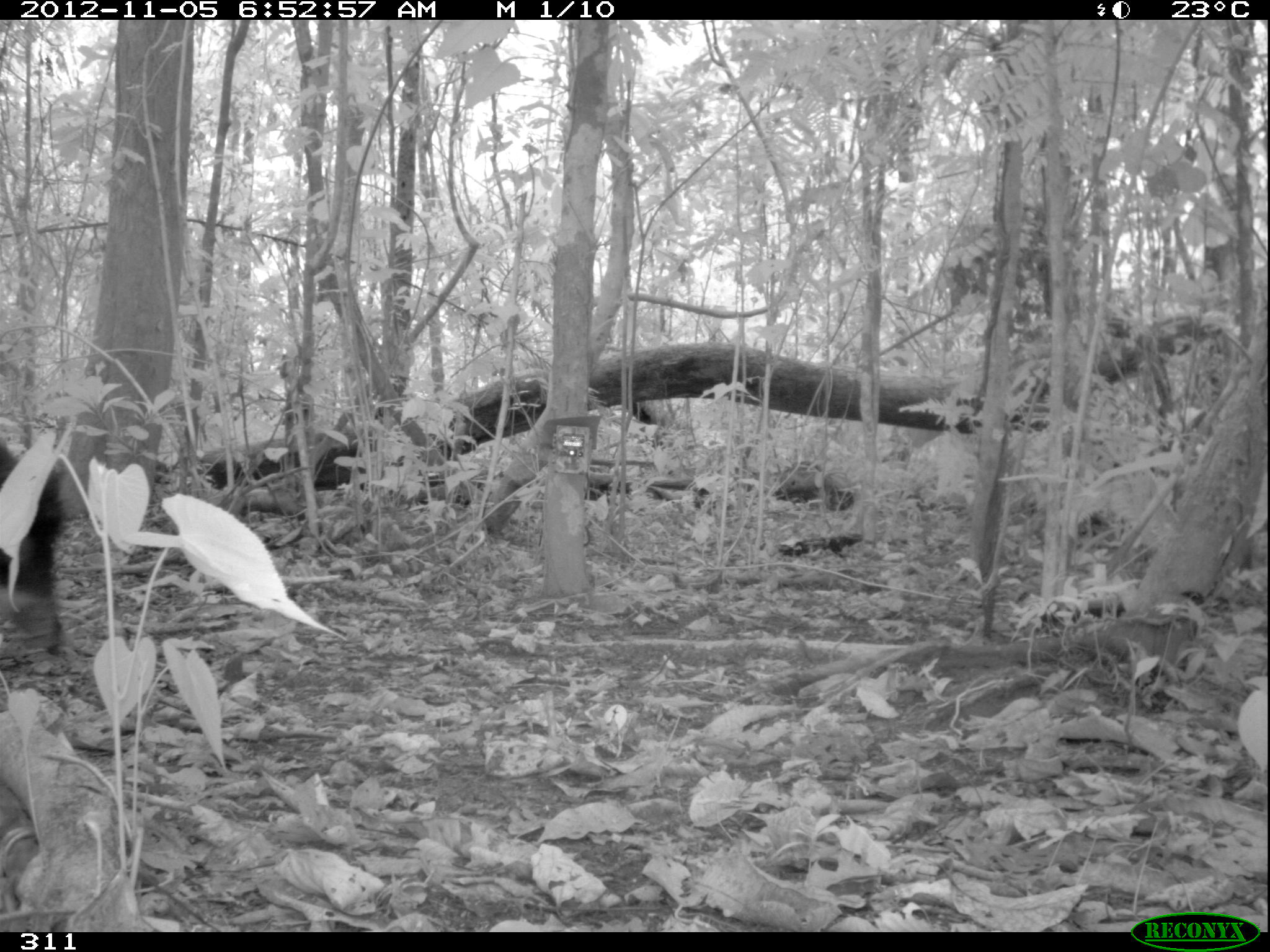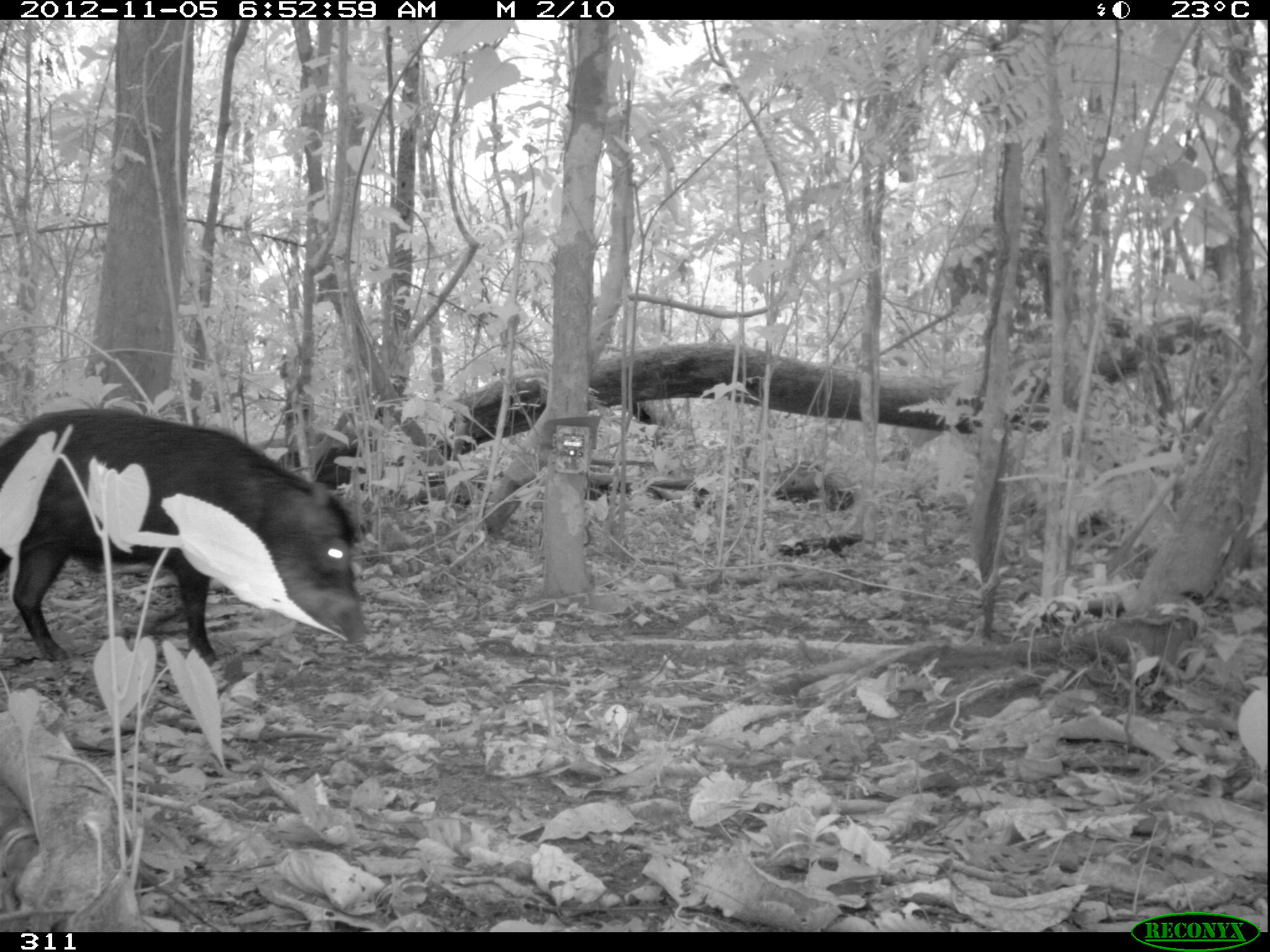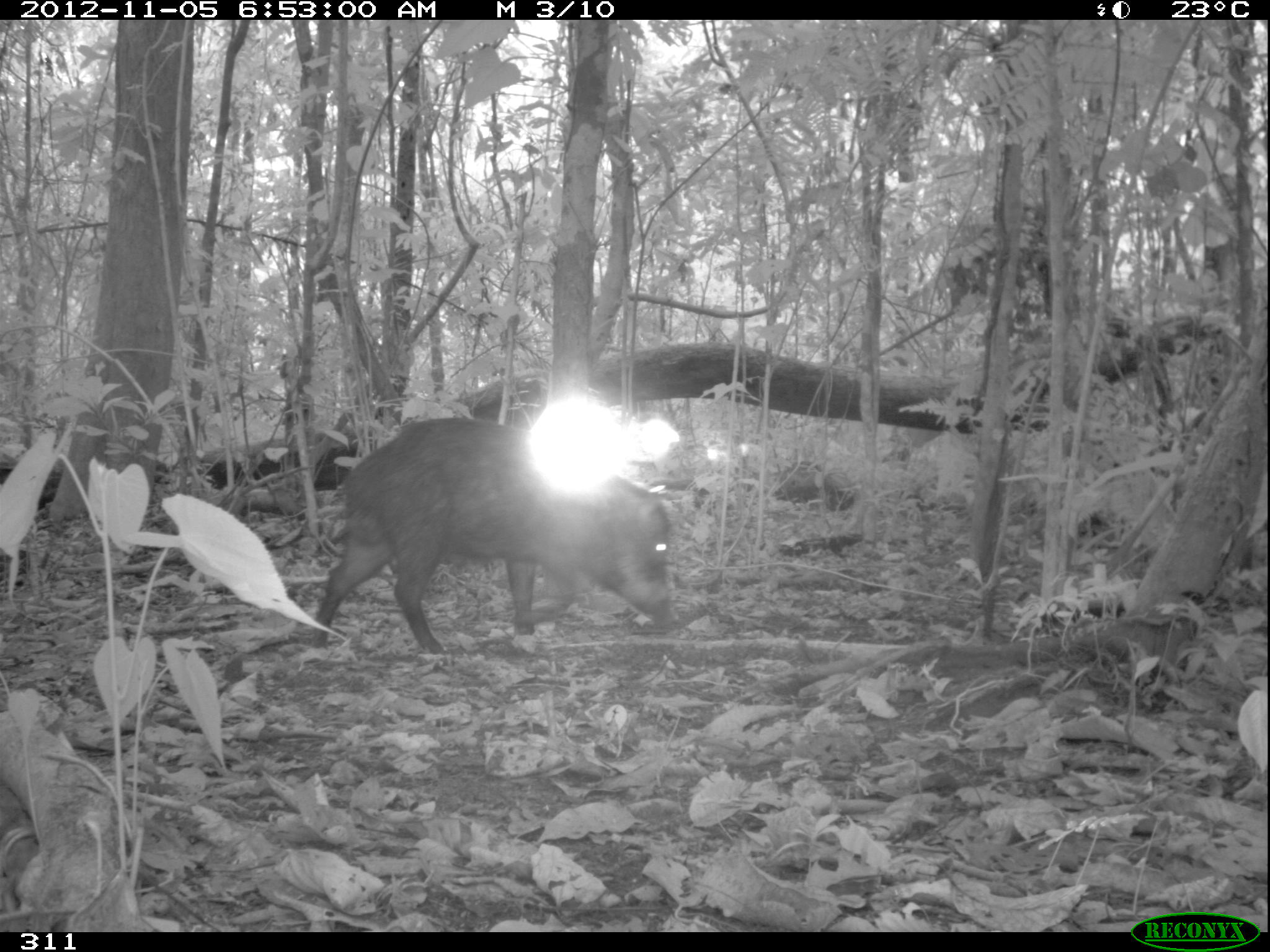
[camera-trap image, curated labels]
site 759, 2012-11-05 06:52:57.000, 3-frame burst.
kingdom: Animalia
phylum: Chordata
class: Mammalia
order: Artiodactyla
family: Tayassuidae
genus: Tayassu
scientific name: Tayassu pecari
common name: white-lipped peccary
Tayassu pecari (white-lipped peccary).